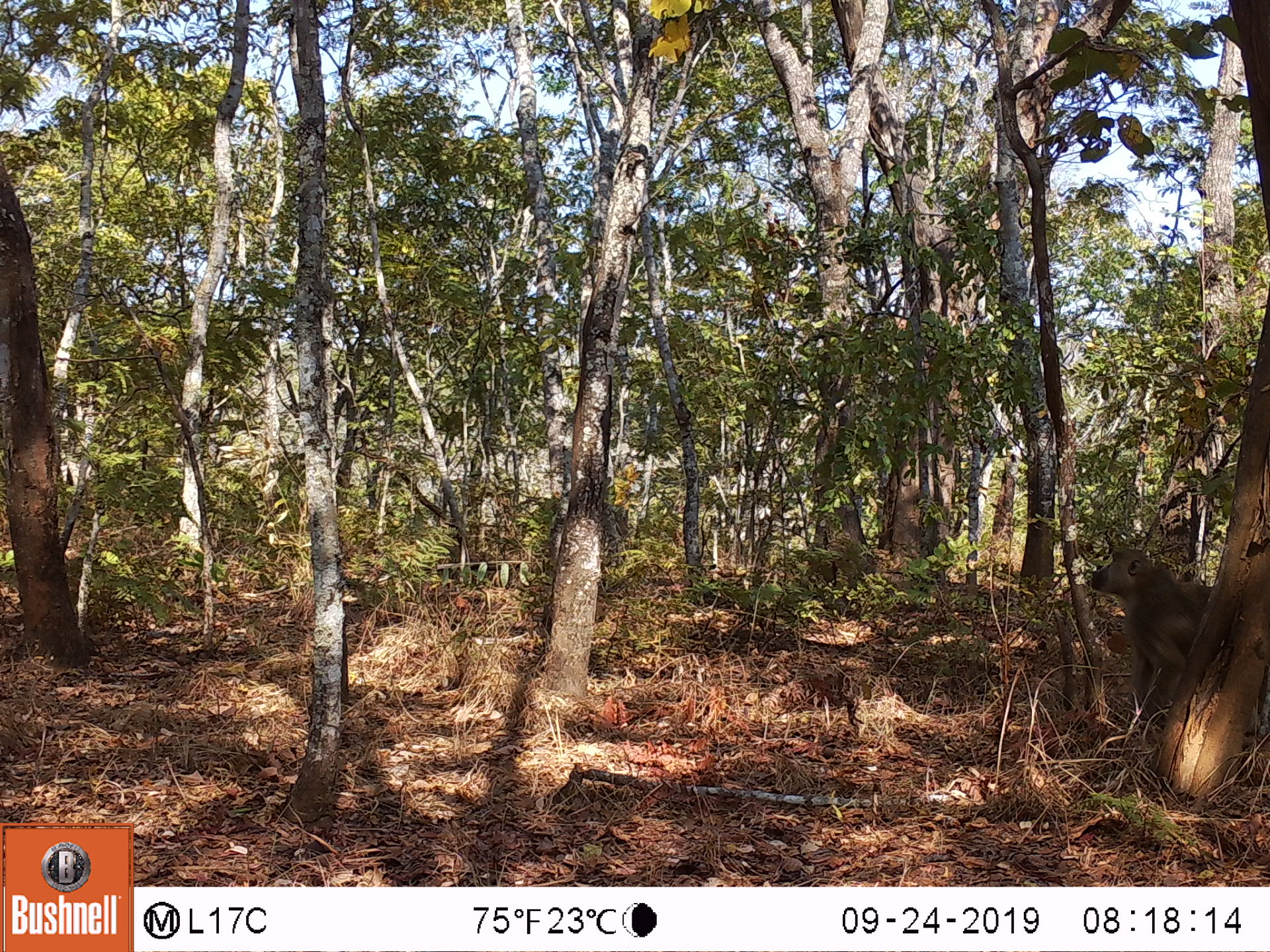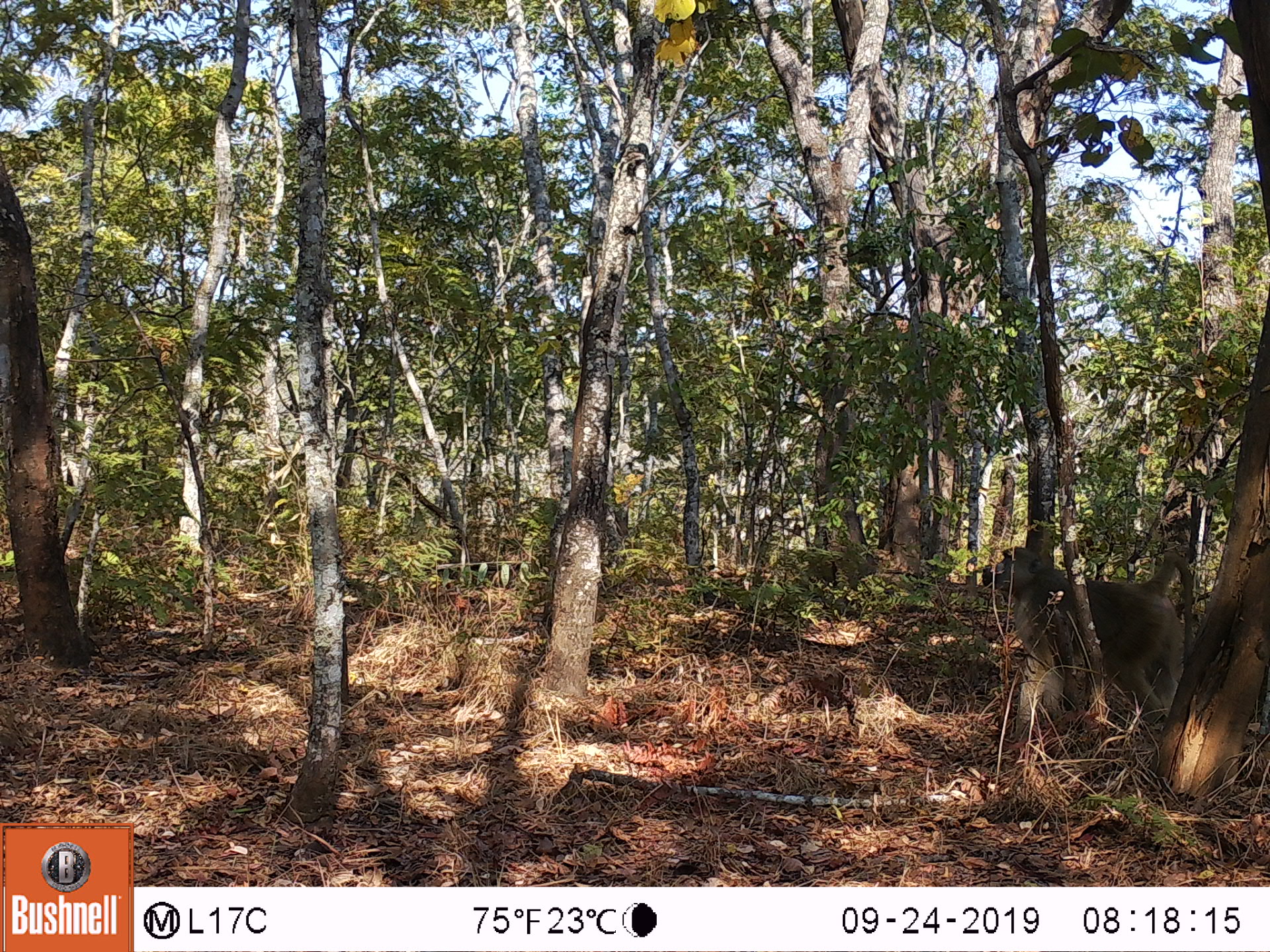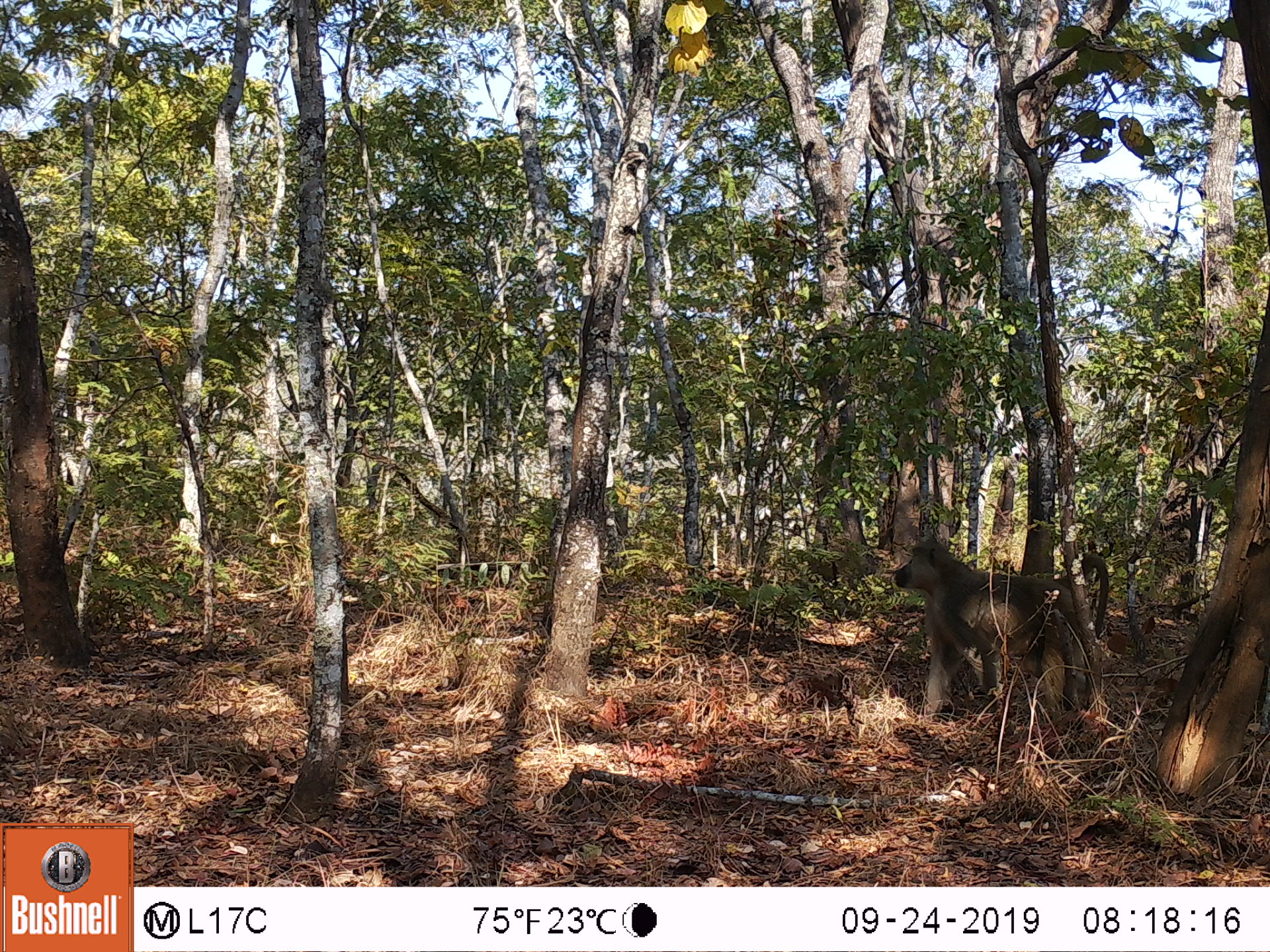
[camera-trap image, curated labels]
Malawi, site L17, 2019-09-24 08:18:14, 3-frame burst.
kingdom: Animalia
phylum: Chordata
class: Mammalia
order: Primates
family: Cercopithecidae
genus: Papio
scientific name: Papio cynocephalus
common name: yellow baboon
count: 1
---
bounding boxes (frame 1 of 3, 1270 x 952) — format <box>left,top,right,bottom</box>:
yellow baboon: <box>1084,543,1222,735</box>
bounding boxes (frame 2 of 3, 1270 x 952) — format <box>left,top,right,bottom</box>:
yellow baboon: <box>970,542,1206,745</box>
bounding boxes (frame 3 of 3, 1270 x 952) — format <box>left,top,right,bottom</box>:
yellow baboon: <box>880,537,1115,739</box>